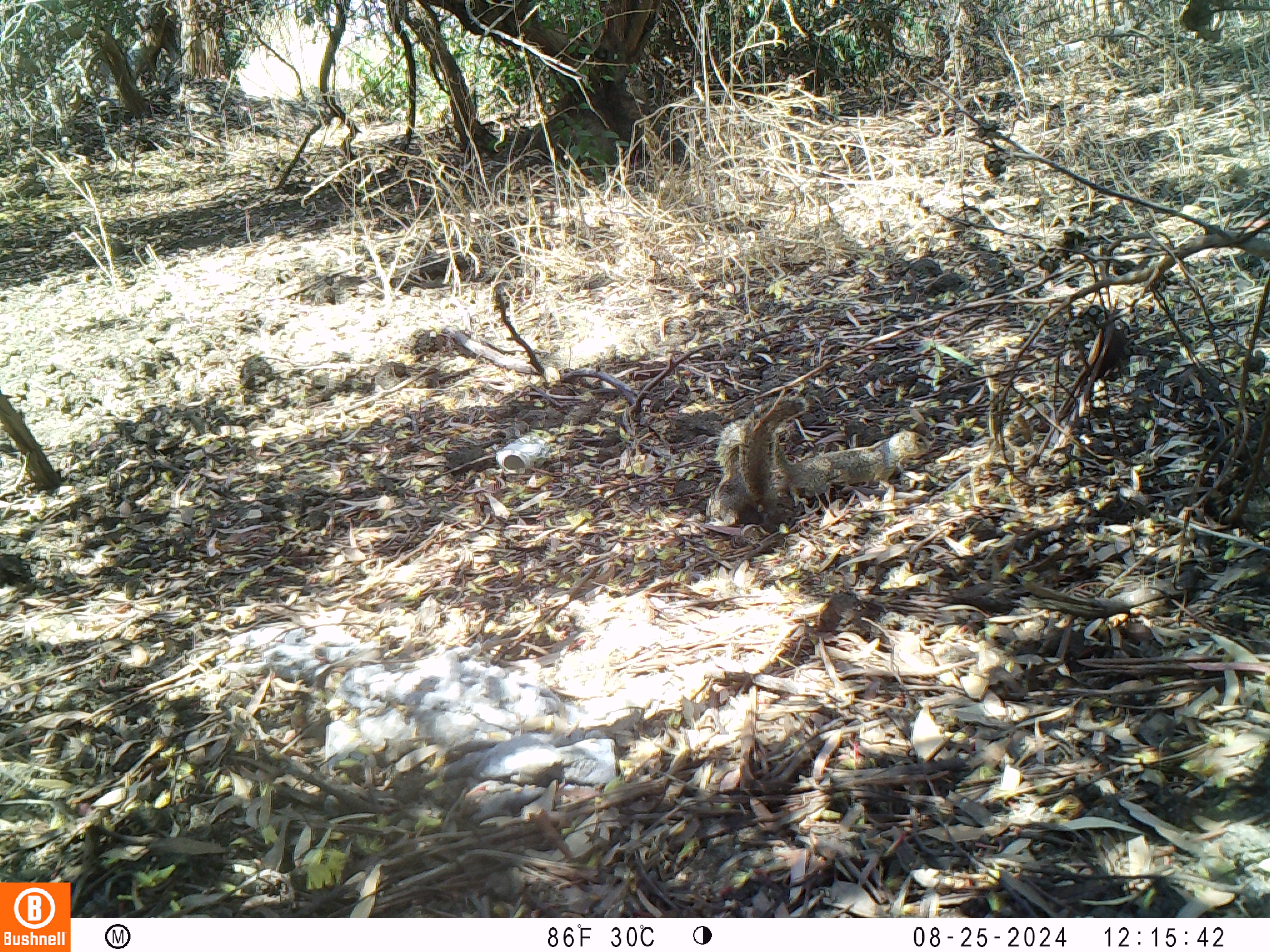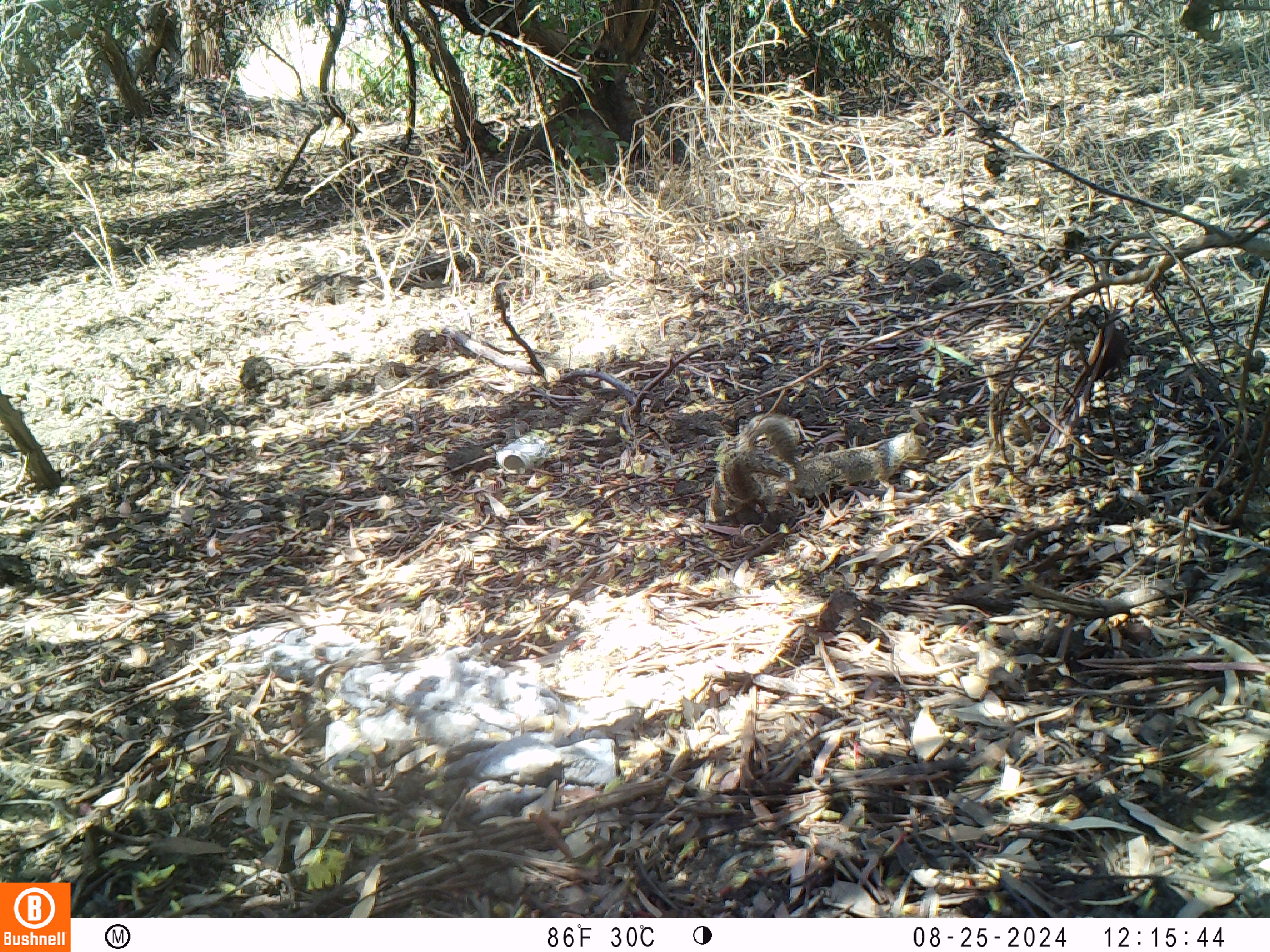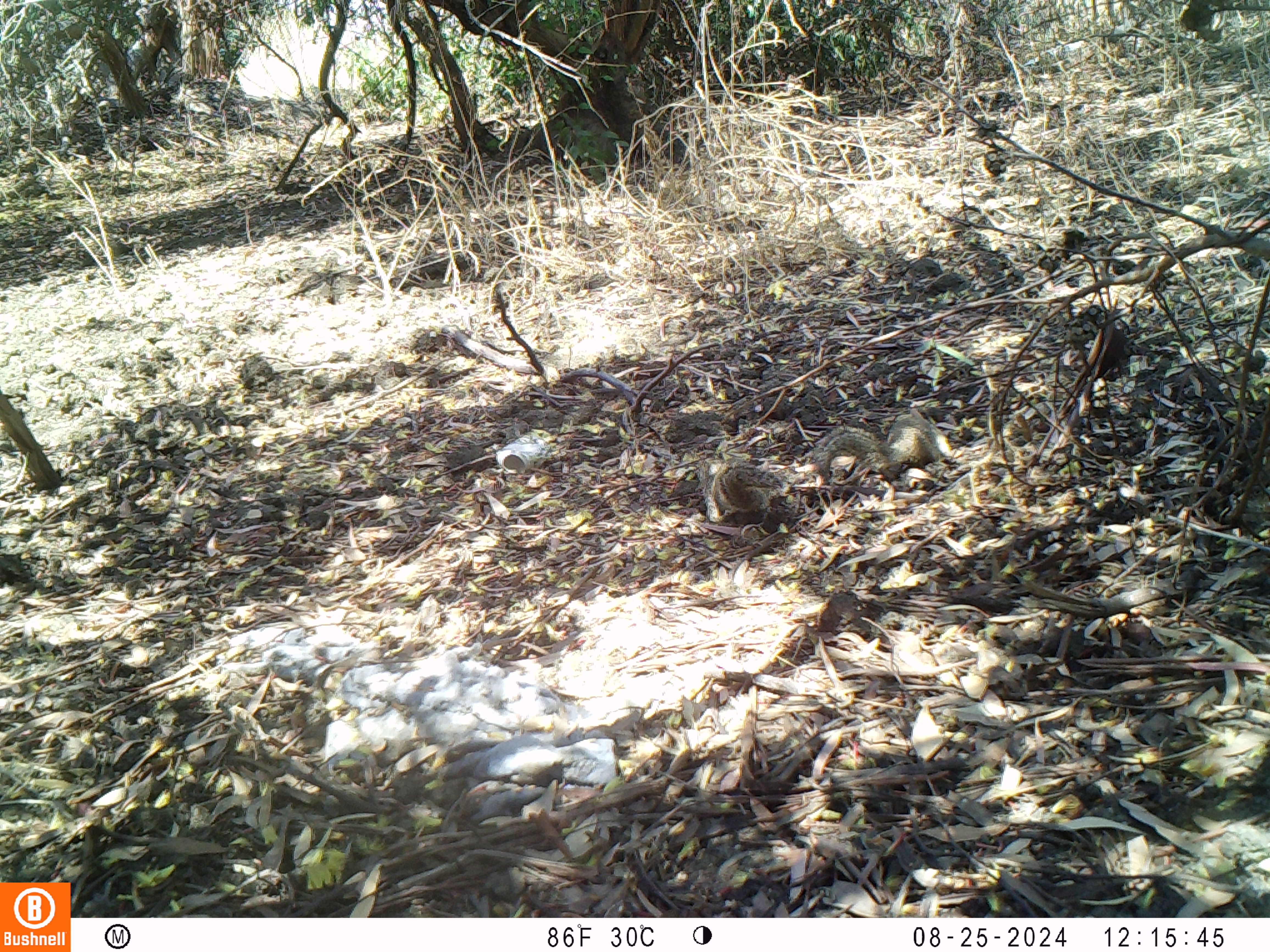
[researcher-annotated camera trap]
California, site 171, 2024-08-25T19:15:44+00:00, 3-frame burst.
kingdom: Animalia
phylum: Chordata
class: Mammalia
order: Rodentia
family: Sciuridae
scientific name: Sciuridae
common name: squirrel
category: unknown squirrel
Unknown squirrel (squirrel) (Sciuridae).